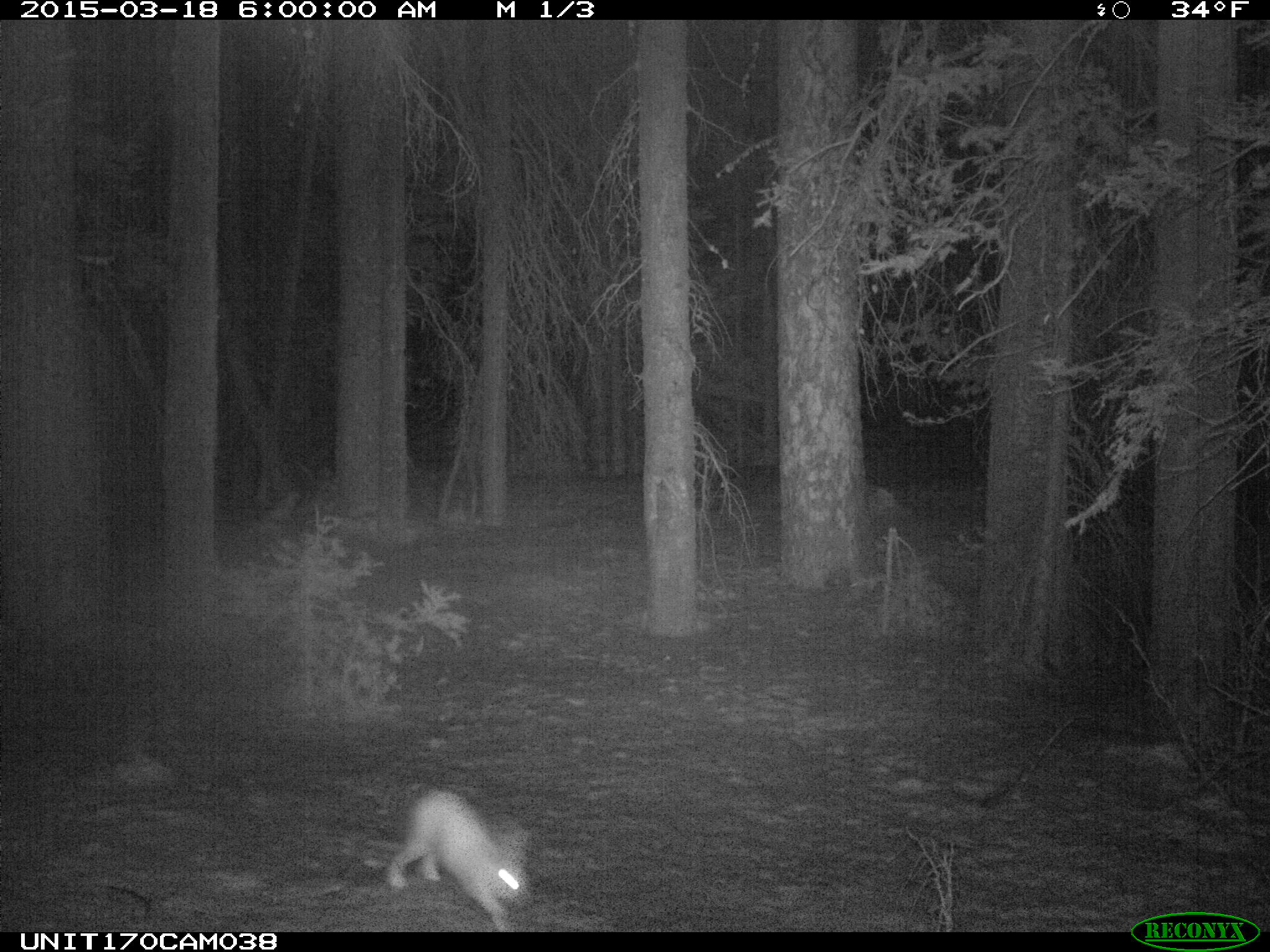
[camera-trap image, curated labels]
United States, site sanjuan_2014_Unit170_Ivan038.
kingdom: Animalia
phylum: Chordata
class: Mammalia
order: Lagomorpha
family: Leporidae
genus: Lepus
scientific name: Lepus americanus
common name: snowshoe hare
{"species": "Lepus americanus (snowshoe hare)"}